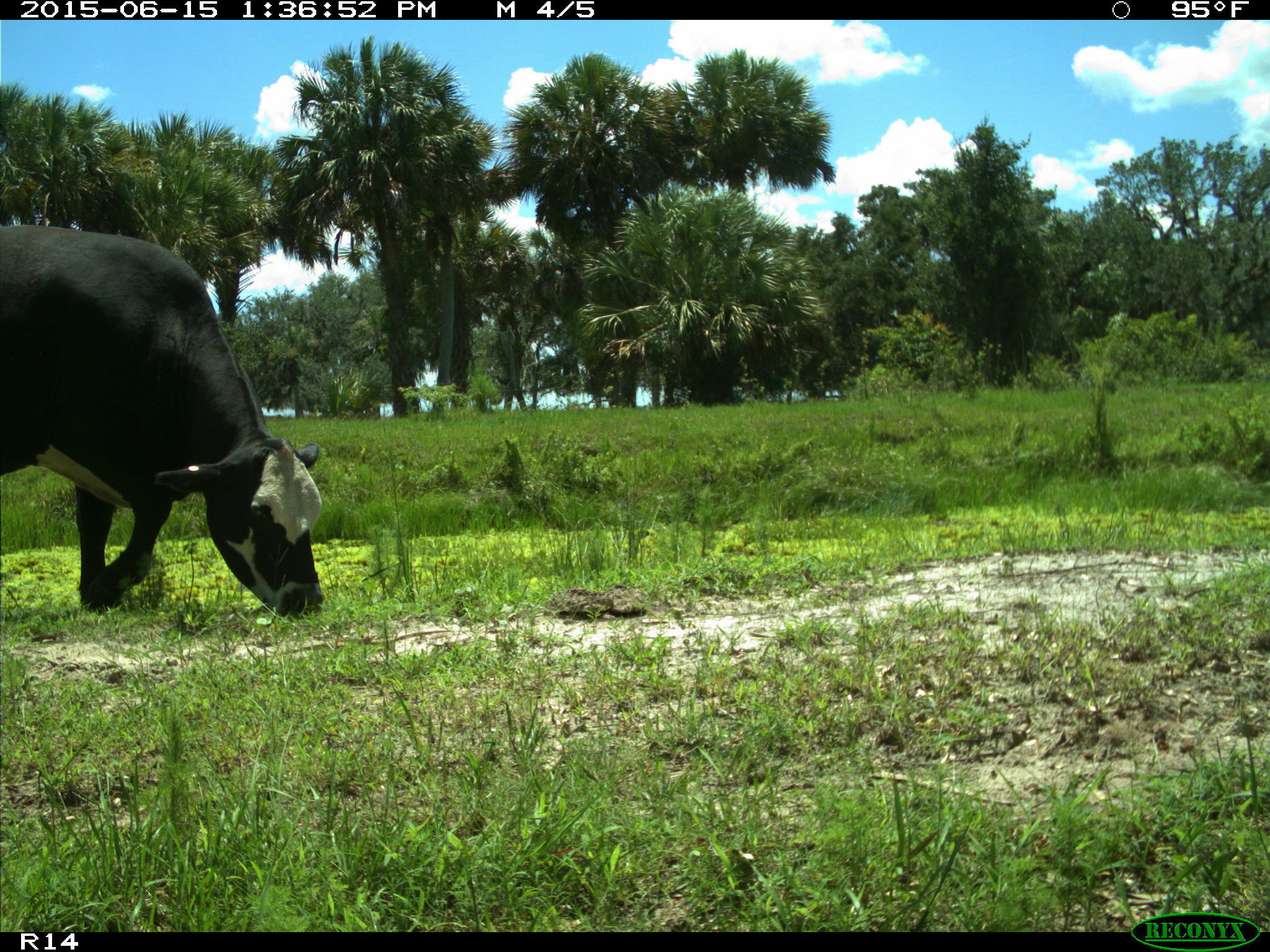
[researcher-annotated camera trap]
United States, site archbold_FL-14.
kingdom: Animalia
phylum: Chordata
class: Mammalia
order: Artiodactyla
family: Bovidae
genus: Bos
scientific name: Bos taurus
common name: domestic cow